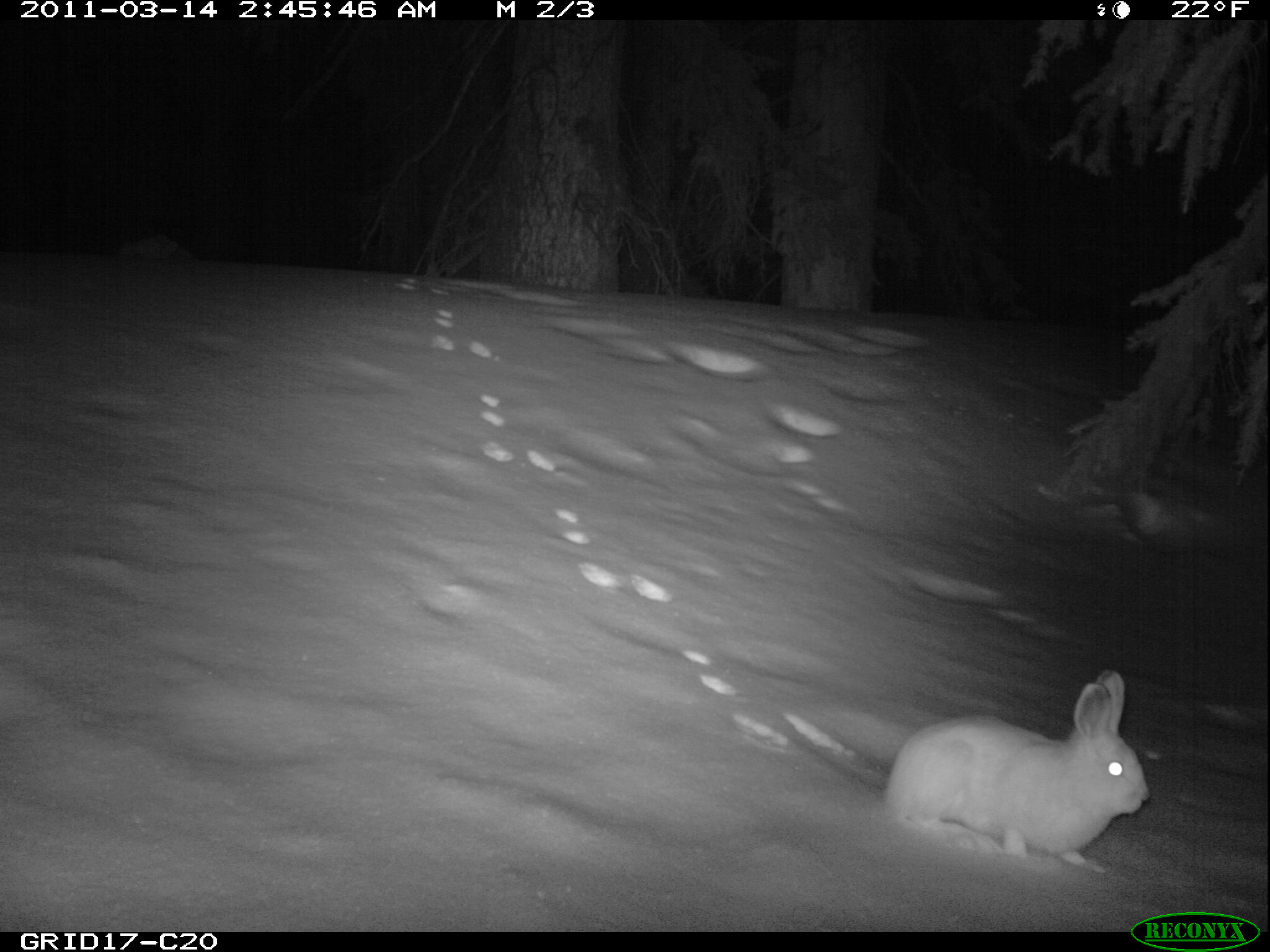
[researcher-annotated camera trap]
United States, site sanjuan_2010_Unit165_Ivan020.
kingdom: Animalia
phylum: Chordata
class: Mammalia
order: Lagomorpha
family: Leporidae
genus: Lepus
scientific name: Lepus americanus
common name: snowshoe hare